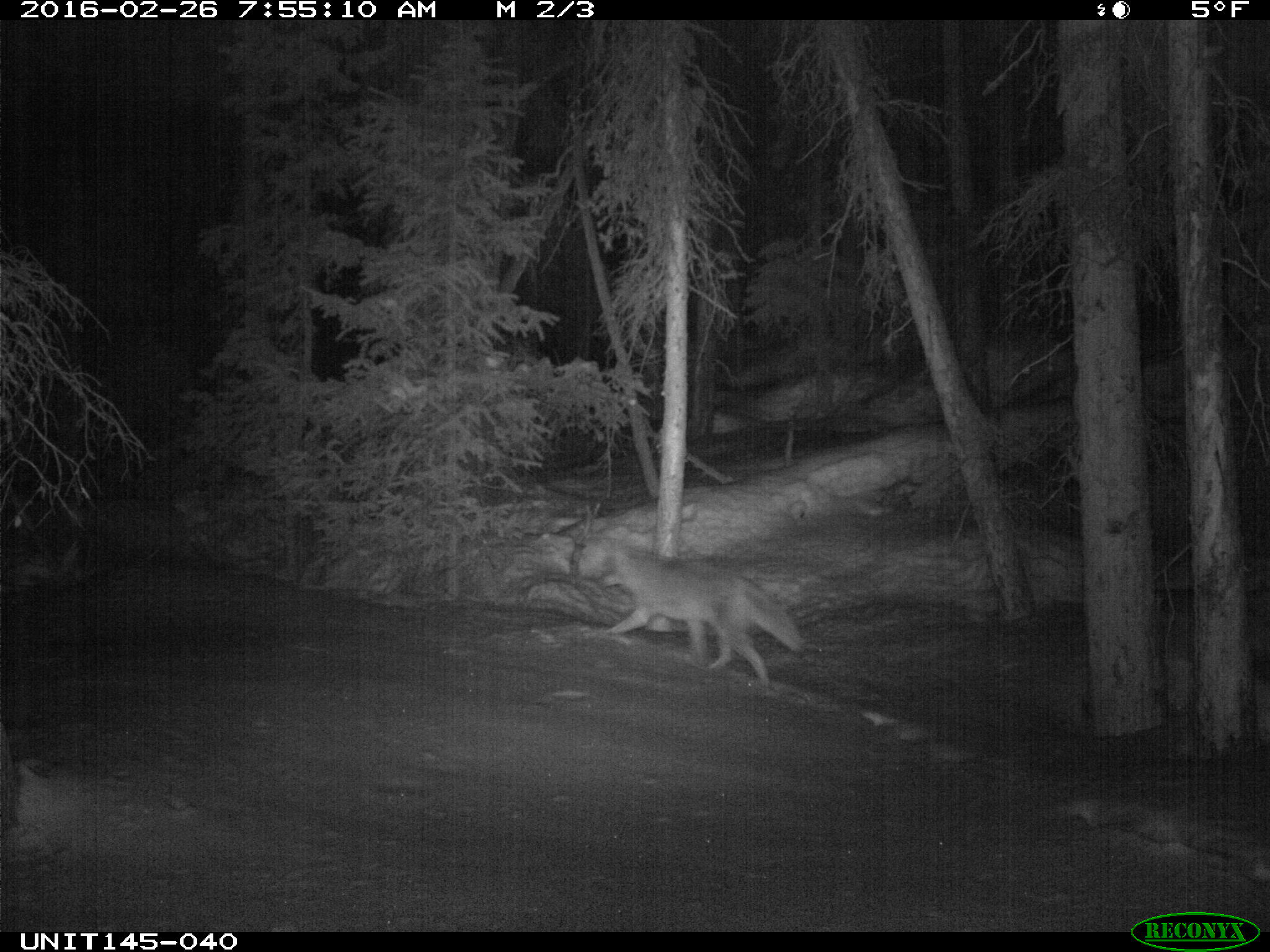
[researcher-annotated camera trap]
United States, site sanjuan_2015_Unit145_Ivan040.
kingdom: Animalia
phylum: Chordata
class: Mammalia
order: Carnivora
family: Canidae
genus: Canis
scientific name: Canis latrans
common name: coyote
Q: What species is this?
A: Canis latrans (coyote).